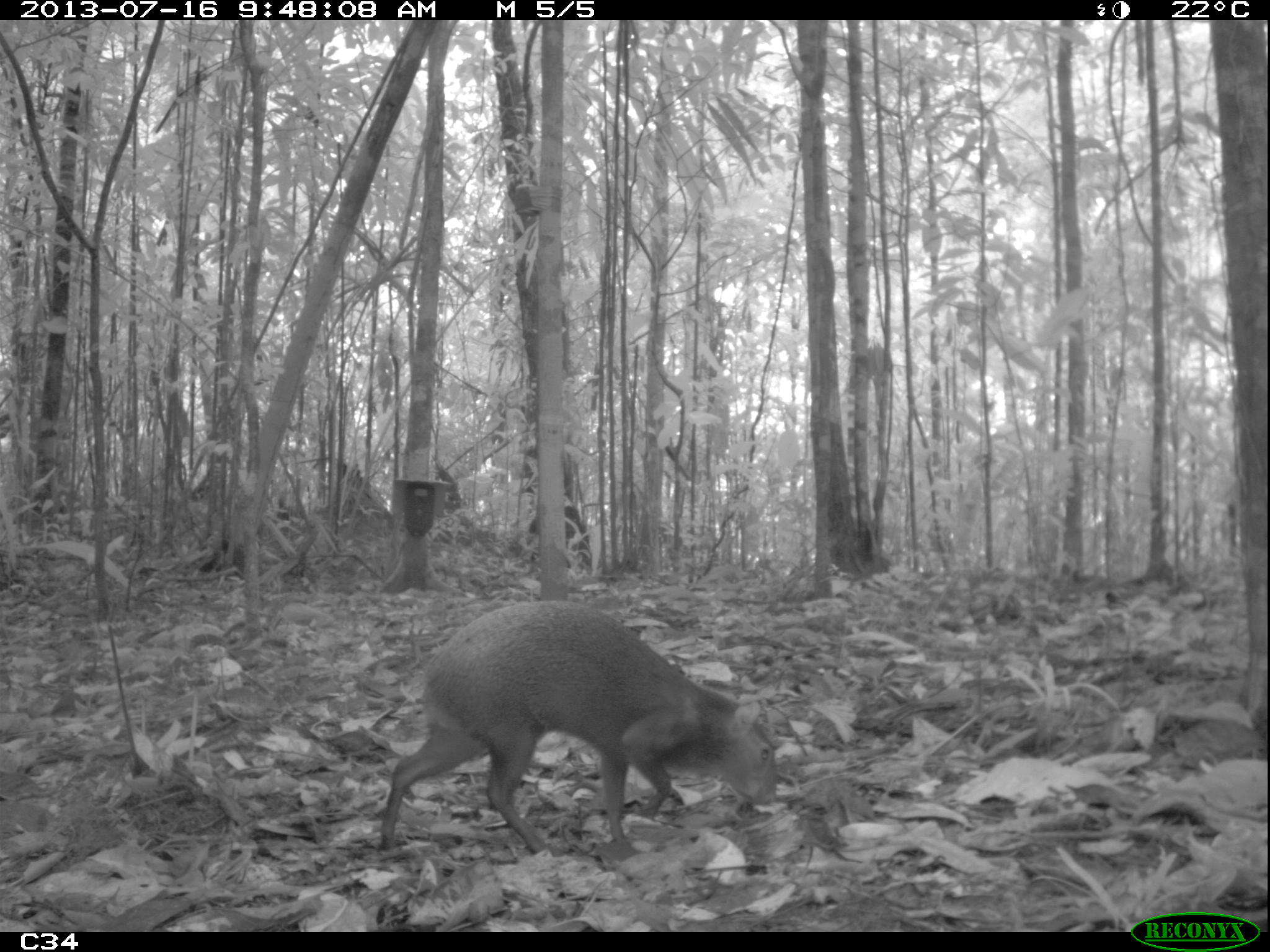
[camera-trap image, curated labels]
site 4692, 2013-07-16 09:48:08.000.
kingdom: Animalia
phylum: Chordata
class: Mammalia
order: Rodentia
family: Dasyproctidae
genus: Dasyprocta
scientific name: Dasyprocta leporina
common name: red-rumped agouti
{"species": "Dasyprocta leporina (red-rumped agouti)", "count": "1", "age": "adult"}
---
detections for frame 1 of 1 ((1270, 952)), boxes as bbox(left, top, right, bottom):
dasyprocta leporina: bbox(377, 597, 776, 853)